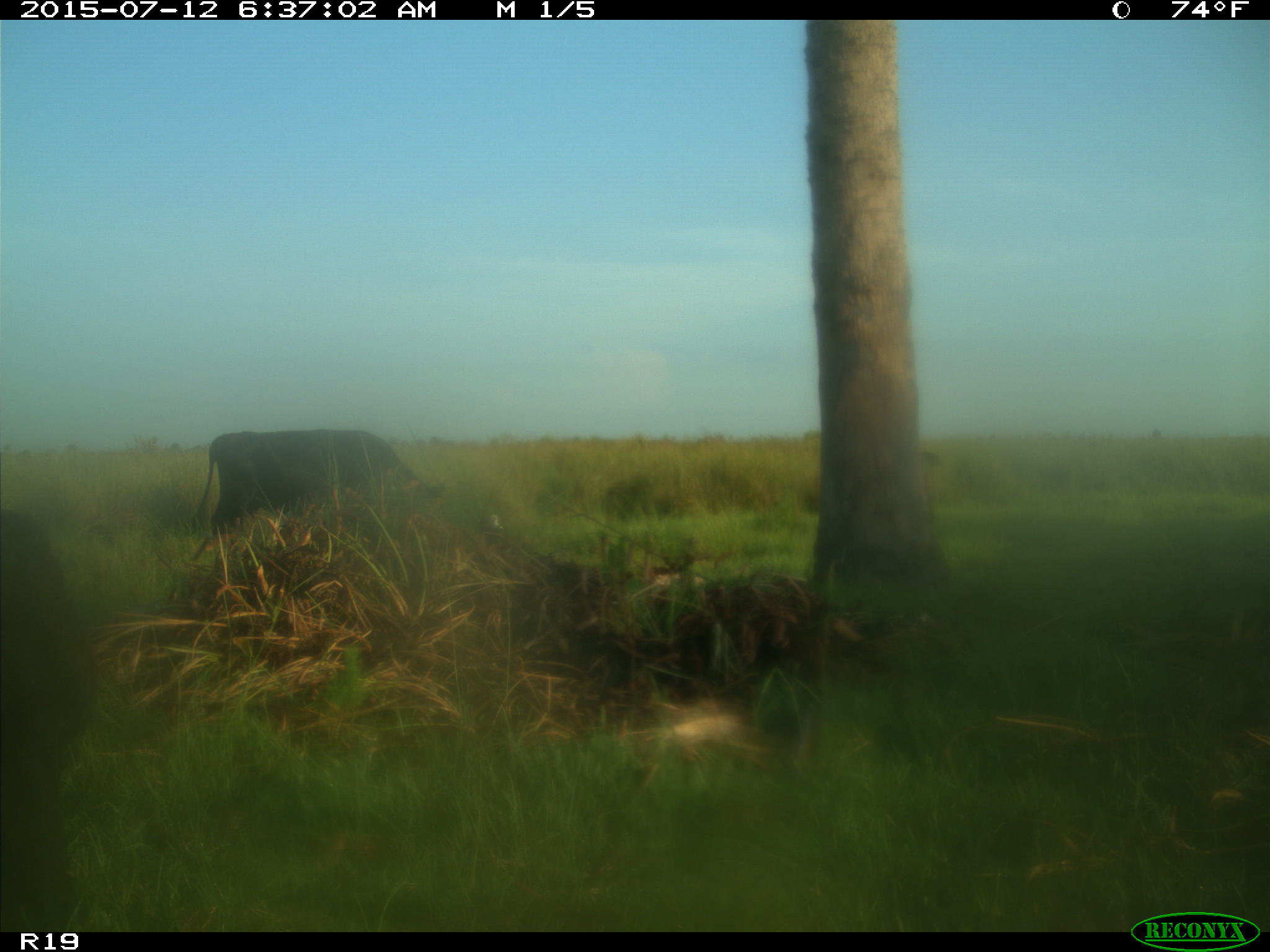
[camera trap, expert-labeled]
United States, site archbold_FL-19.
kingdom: Animalia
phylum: Chordata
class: Mammalia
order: Artiodactyla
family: Bovidae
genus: Bos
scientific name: Bos taurus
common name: domestic cow